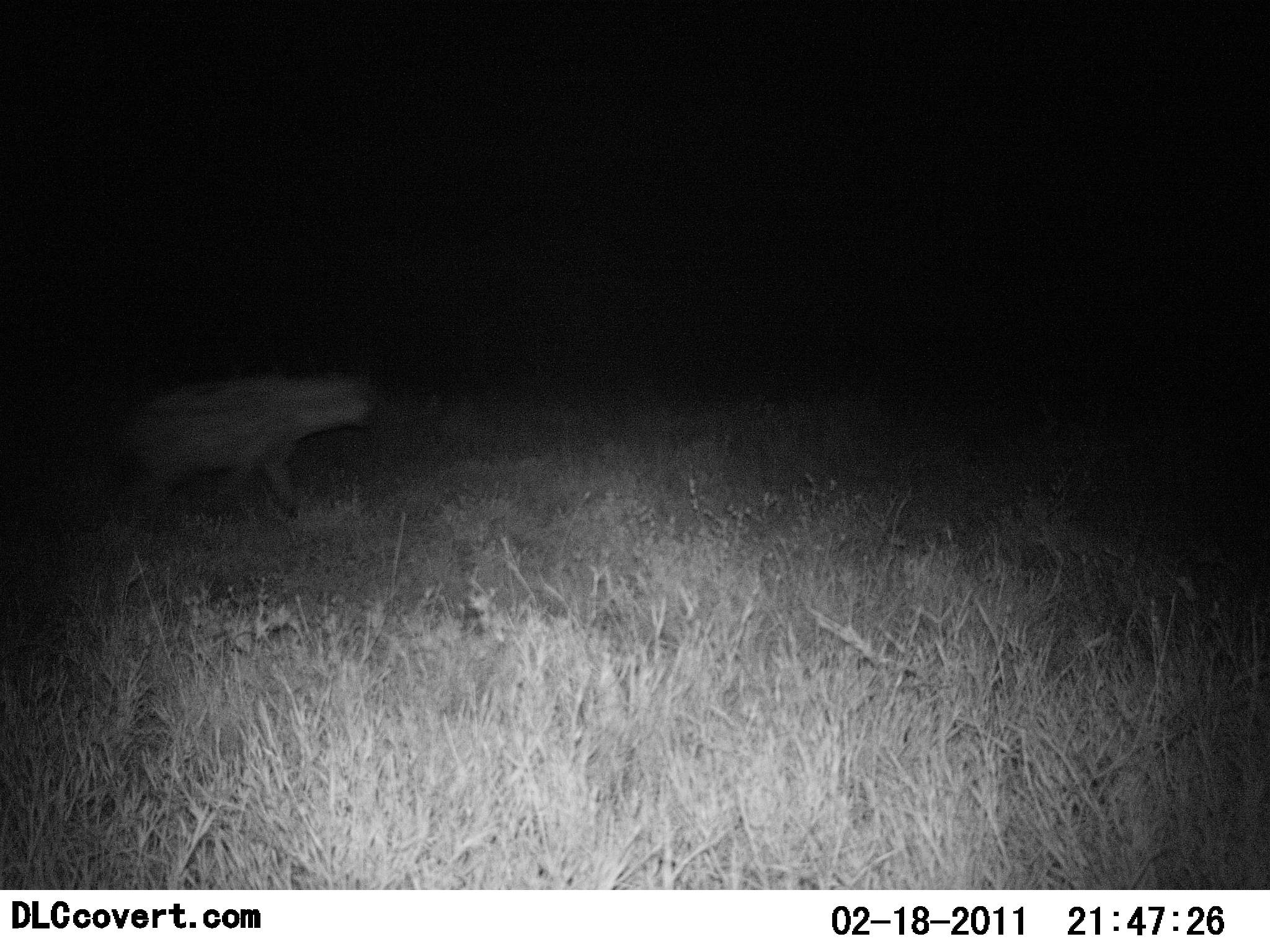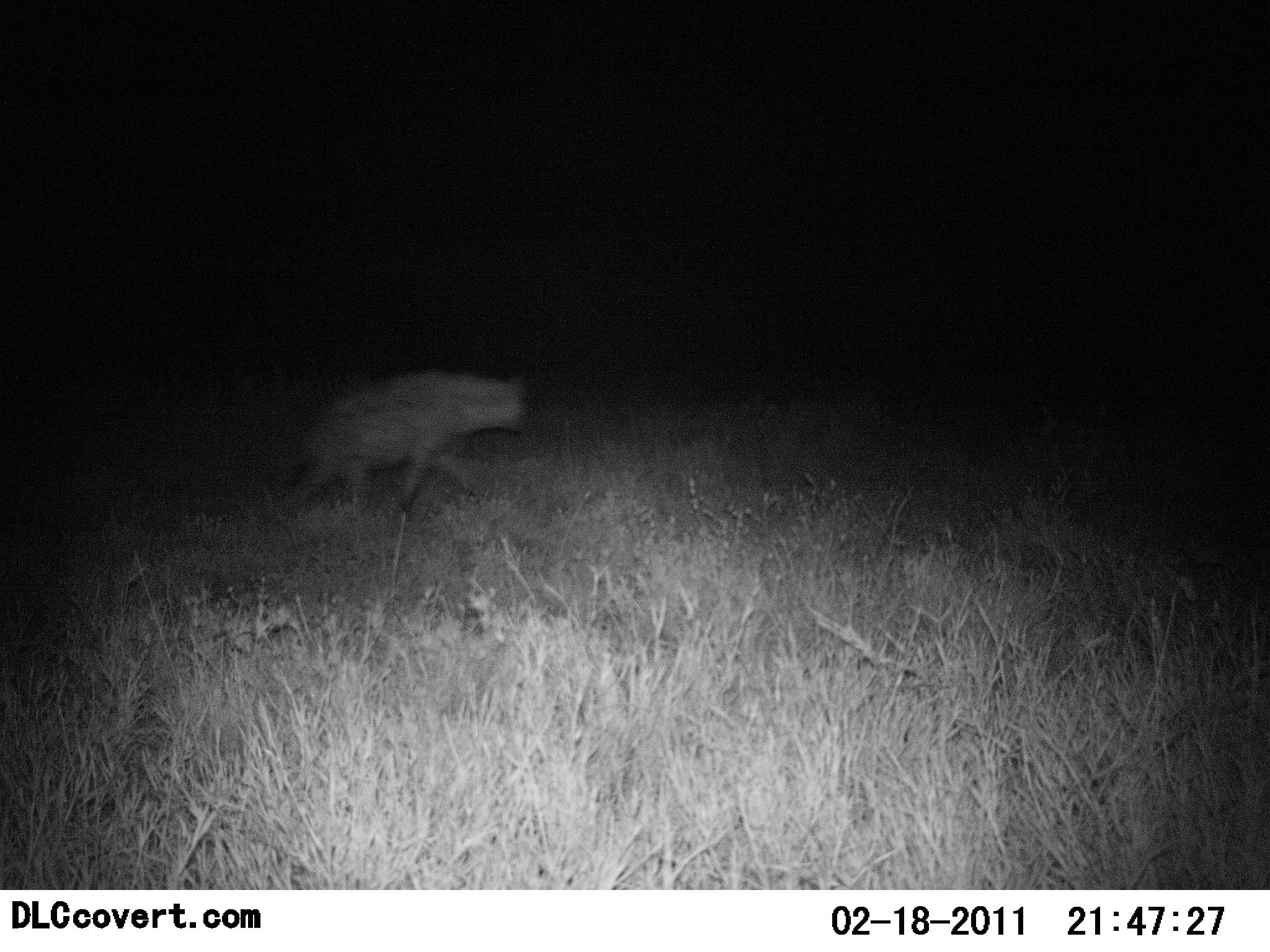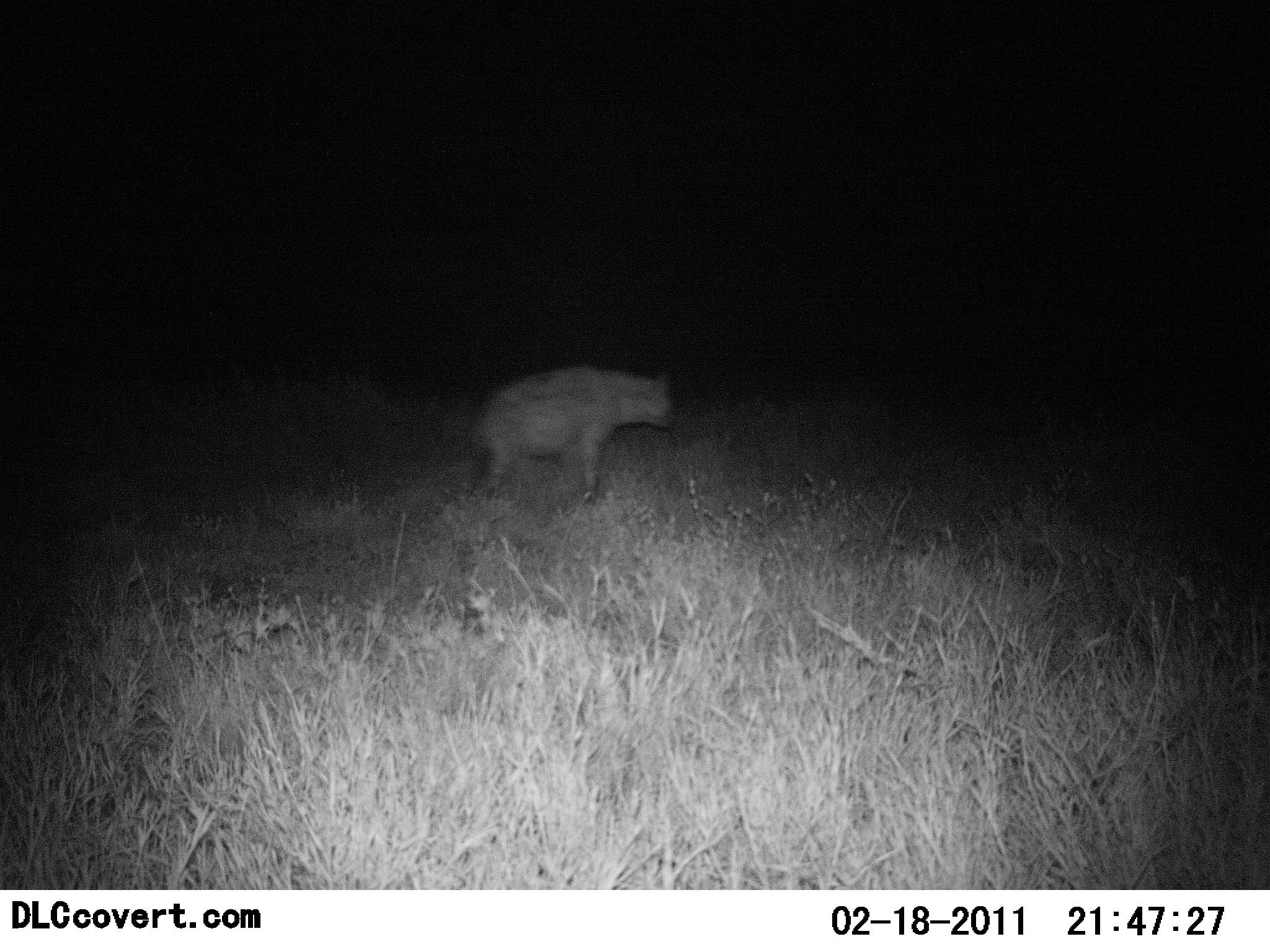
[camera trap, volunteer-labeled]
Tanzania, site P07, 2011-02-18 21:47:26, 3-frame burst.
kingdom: Animalia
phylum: Chordata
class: Mammalia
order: Carnivora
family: Hyaenidae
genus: Crocuta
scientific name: Crocuta crocuta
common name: spotted hyena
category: hyenaspotted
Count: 1.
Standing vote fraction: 9%.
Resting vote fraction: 0%.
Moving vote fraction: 100%.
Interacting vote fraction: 0%.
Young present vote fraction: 0%.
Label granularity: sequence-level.